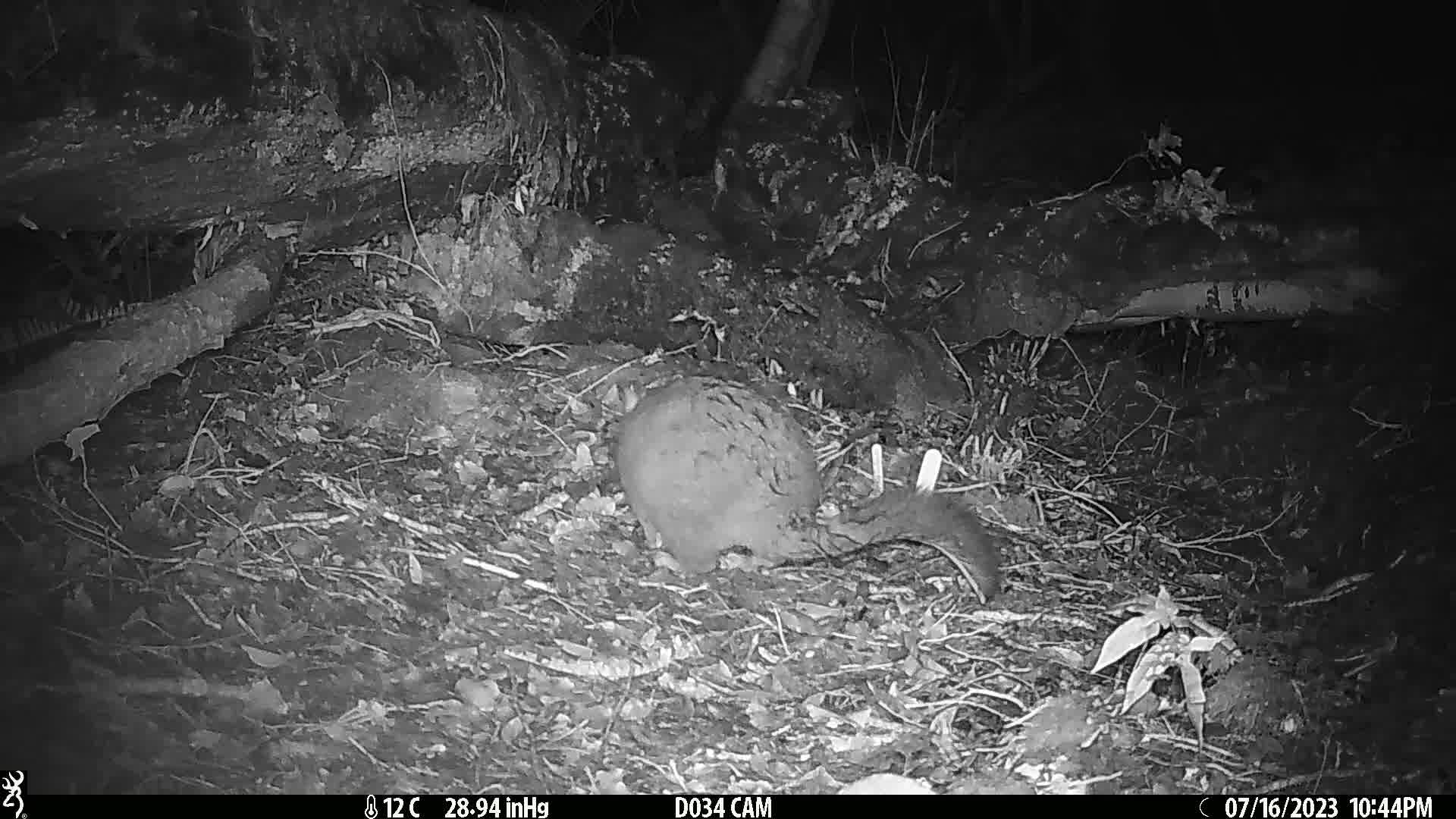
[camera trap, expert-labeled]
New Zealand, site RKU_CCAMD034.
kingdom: Animalia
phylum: Chordata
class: Mammalia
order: Diprotodontia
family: Phalangeridae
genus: Trichosurus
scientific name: Trichosurus vulpecula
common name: common brushtail possum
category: possum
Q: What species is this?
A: Possum (common brushtail possum) (Trichosurus vulpecula).